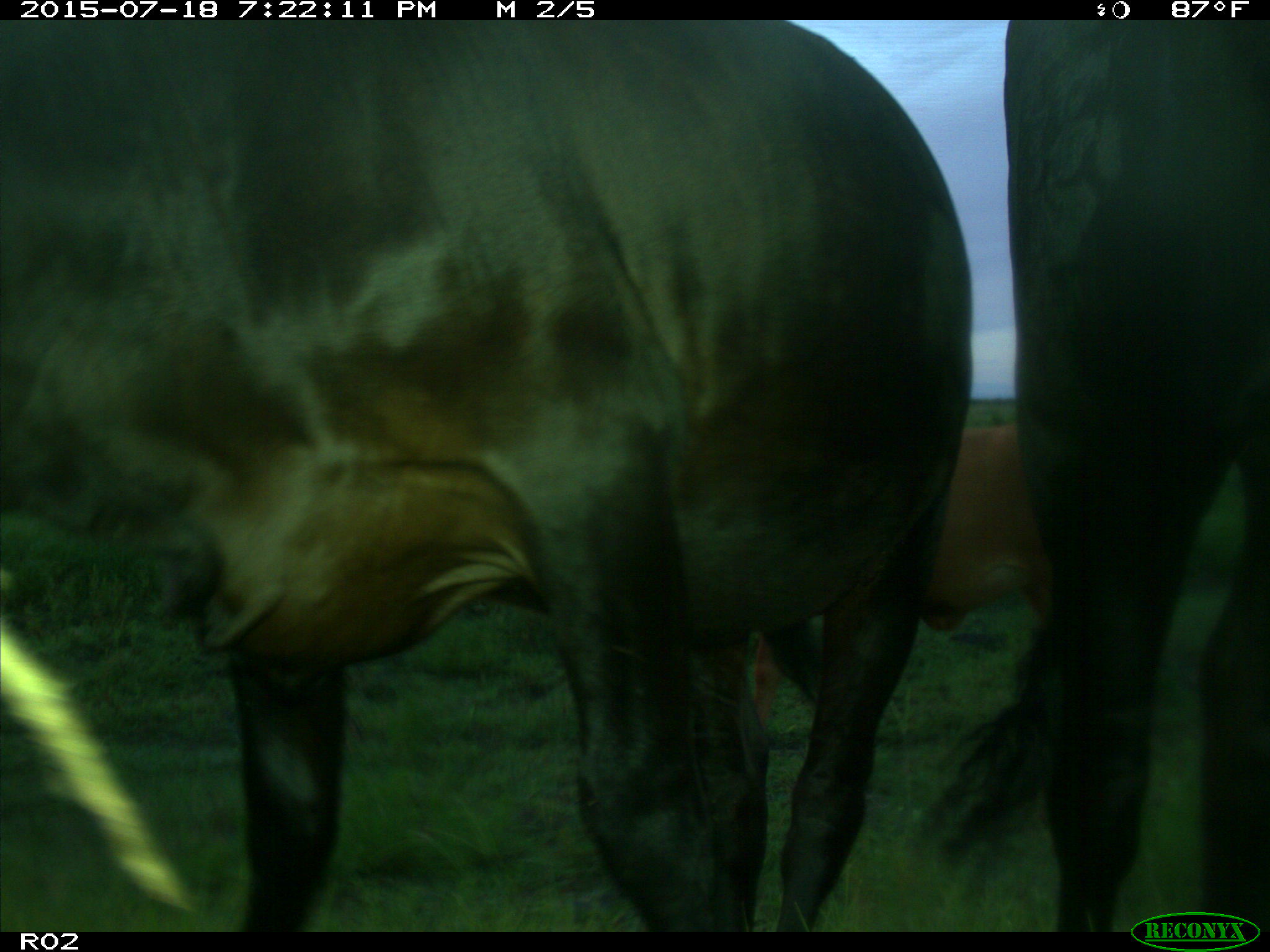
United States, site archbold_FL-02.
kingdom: Animalia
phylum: Chordata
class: Mammalia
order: Artiodactyla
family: Bovidae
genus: Bos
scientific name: Bos taurus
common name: domestic cow